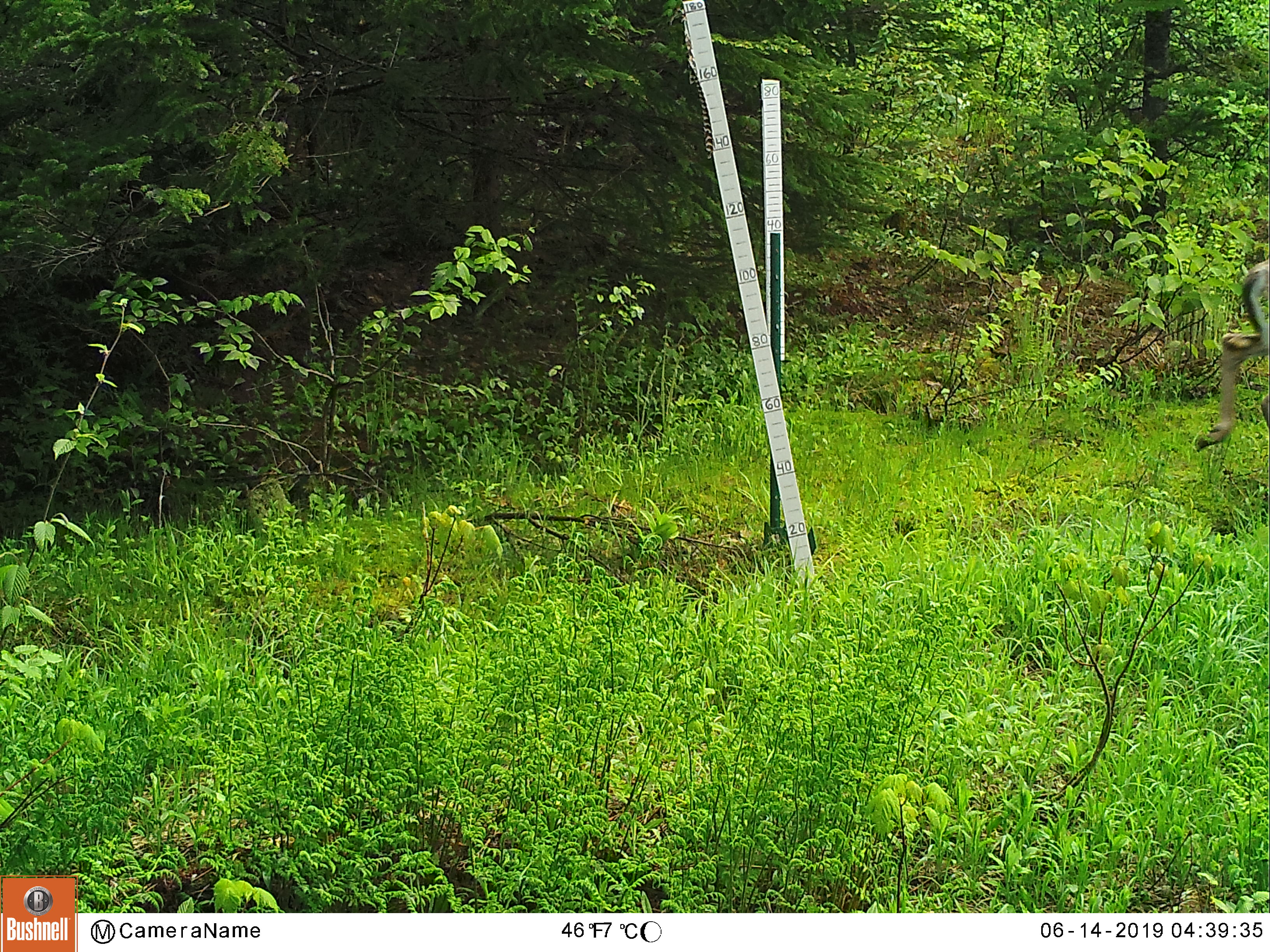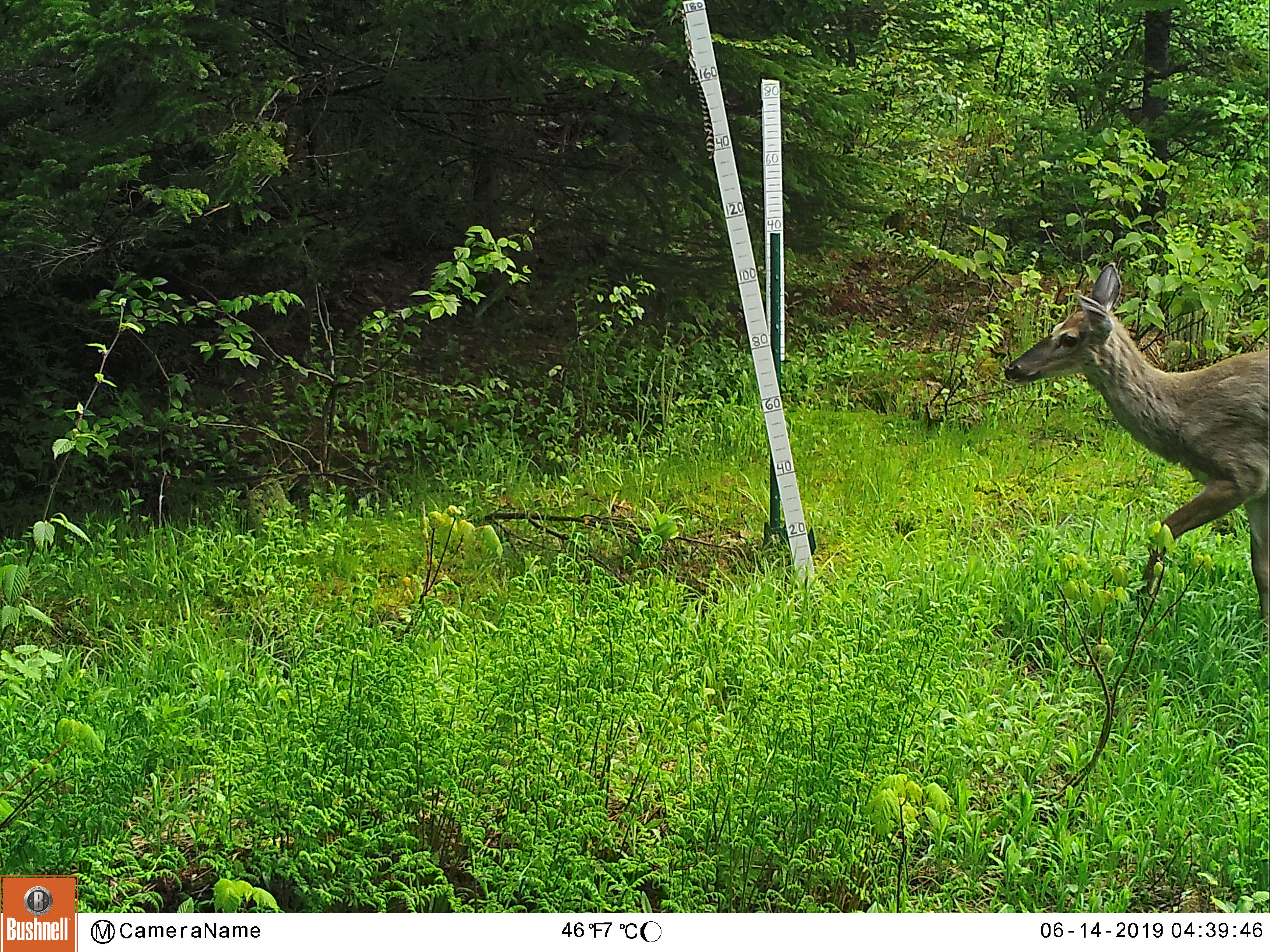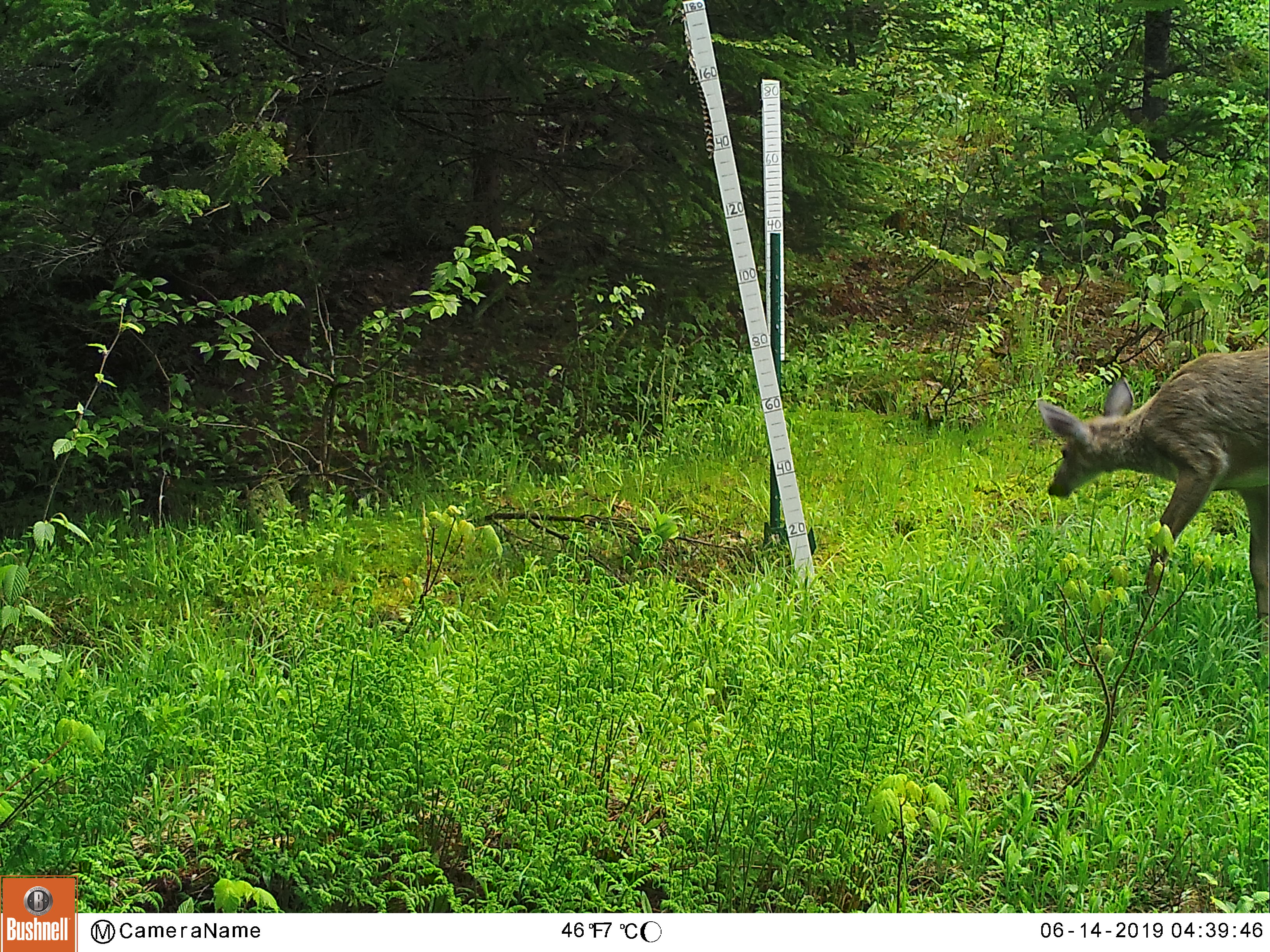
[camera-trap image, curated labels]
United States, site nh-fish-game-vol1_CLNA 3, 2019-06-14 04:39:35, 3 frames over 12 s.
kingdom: Animalia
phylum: Chordata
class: Mammalia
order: Artiodactyla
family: Cervidae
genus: Odocoileus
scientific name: Odocoileus virginianus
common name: white-tailed deer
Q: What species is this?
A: White-tailed deer (Odocoileus virginianus).